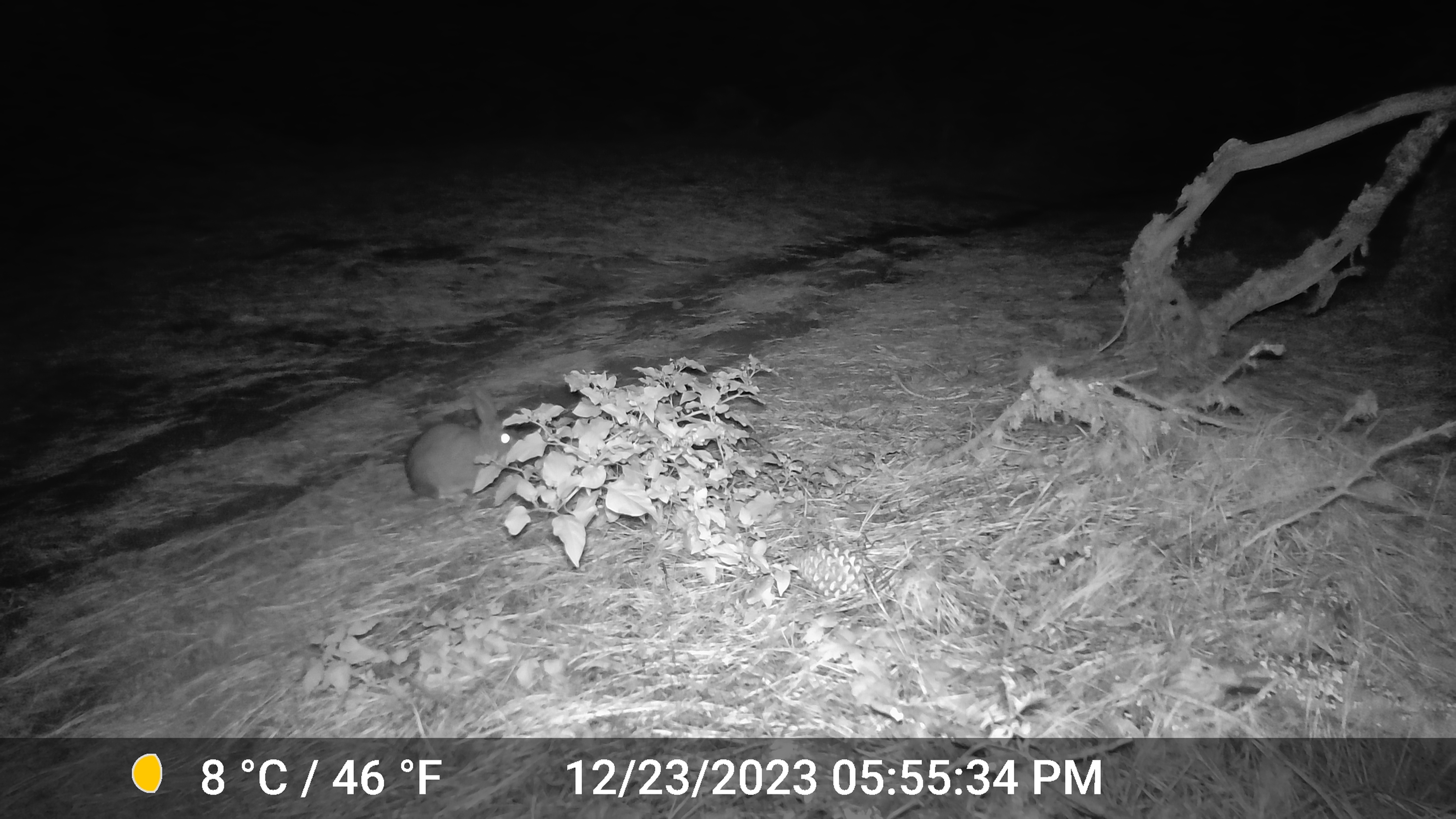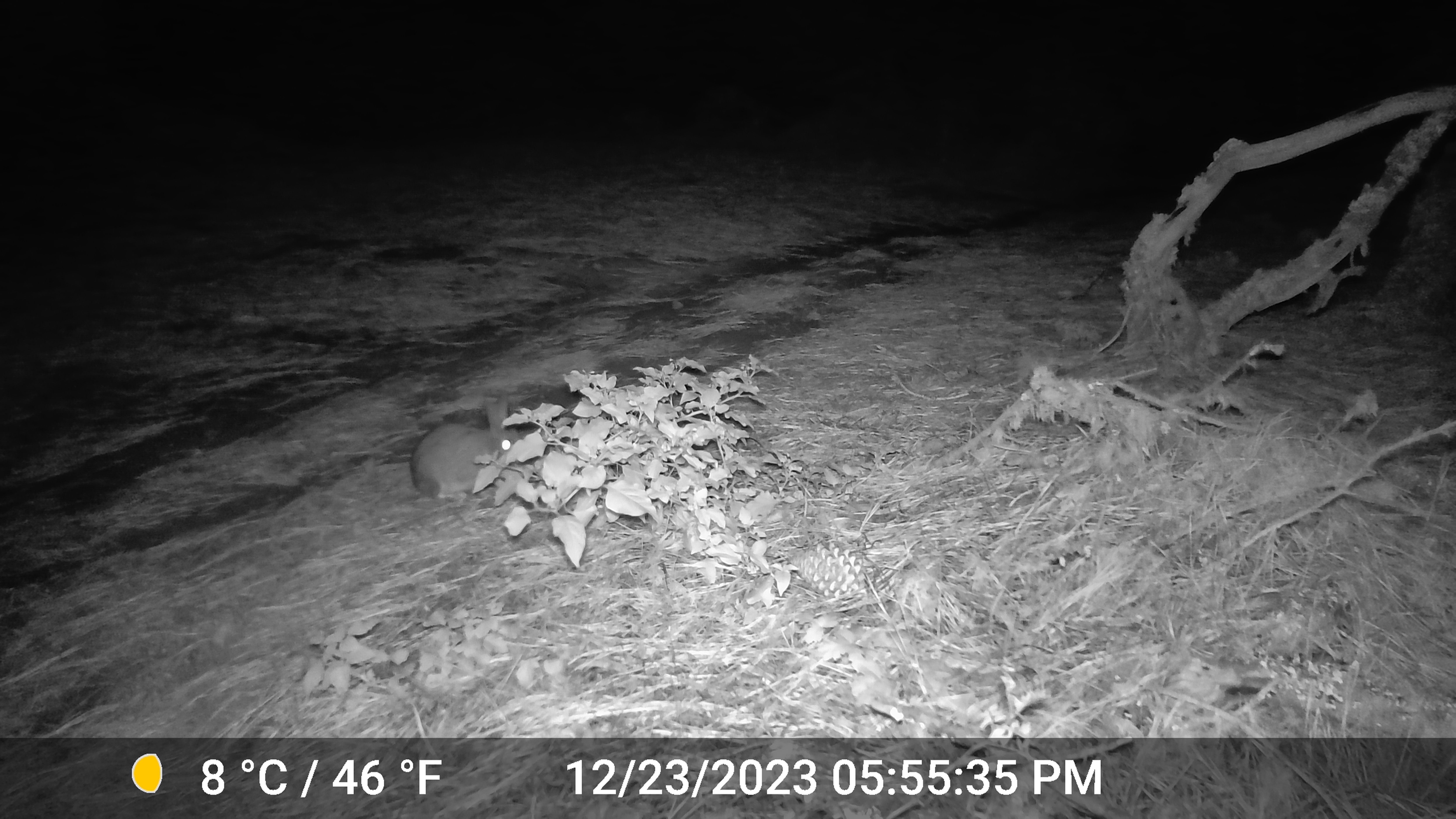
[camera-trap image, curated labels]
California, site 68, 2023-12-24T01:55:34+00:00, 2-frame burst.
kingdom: Animalia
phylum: Chordata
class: Mammalia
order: Lagomorpha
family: Leporidae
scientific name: Leporidae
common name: rabbit